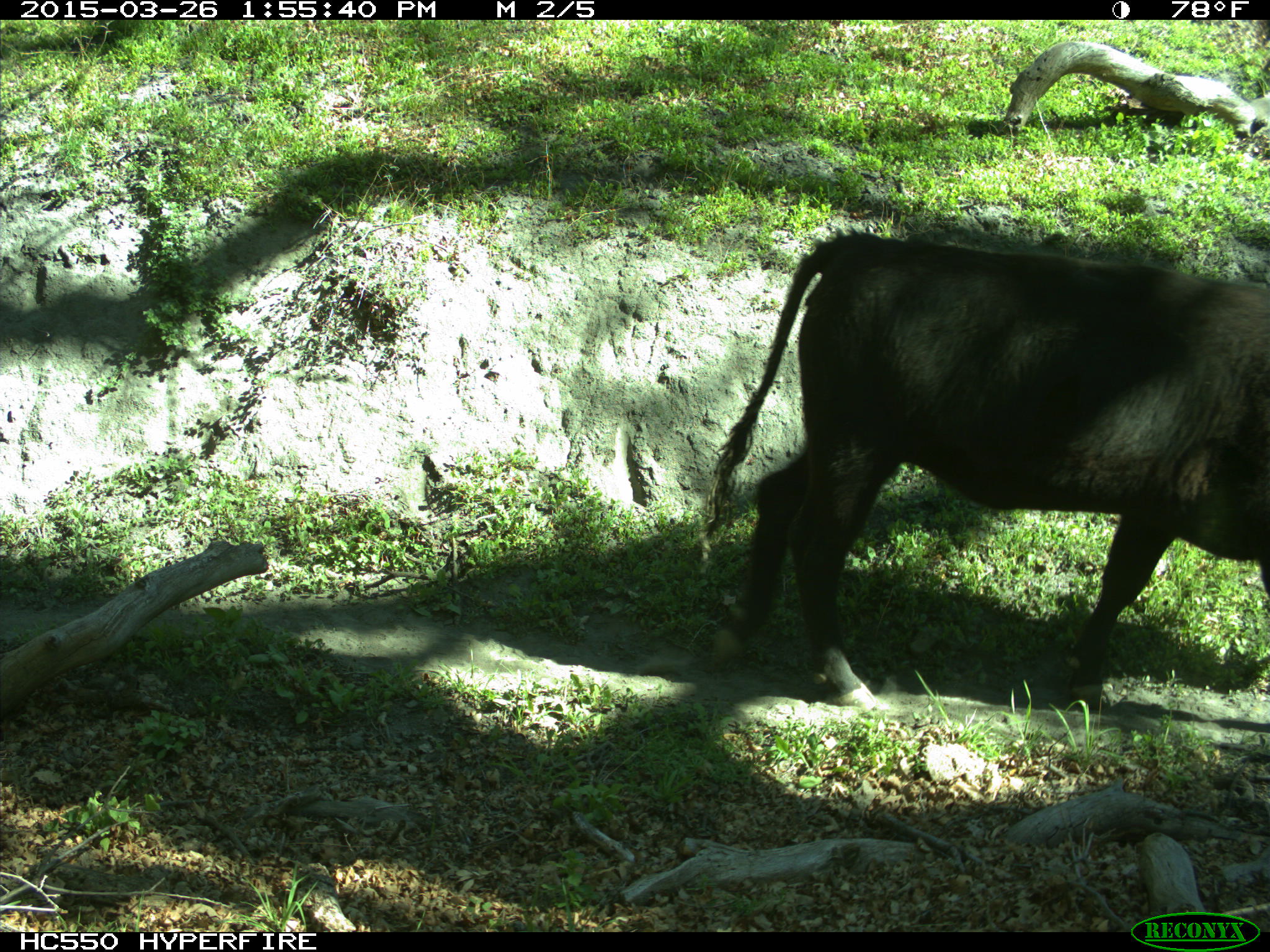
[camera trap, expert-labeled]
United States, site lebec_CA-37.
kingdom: Animalia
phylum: Chordata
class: Mammalia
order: Artiodactyla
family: Bovidae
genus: Bos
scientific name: Bos taurus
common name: domestic cow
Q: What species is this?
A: Bos taurus (domestic cow).